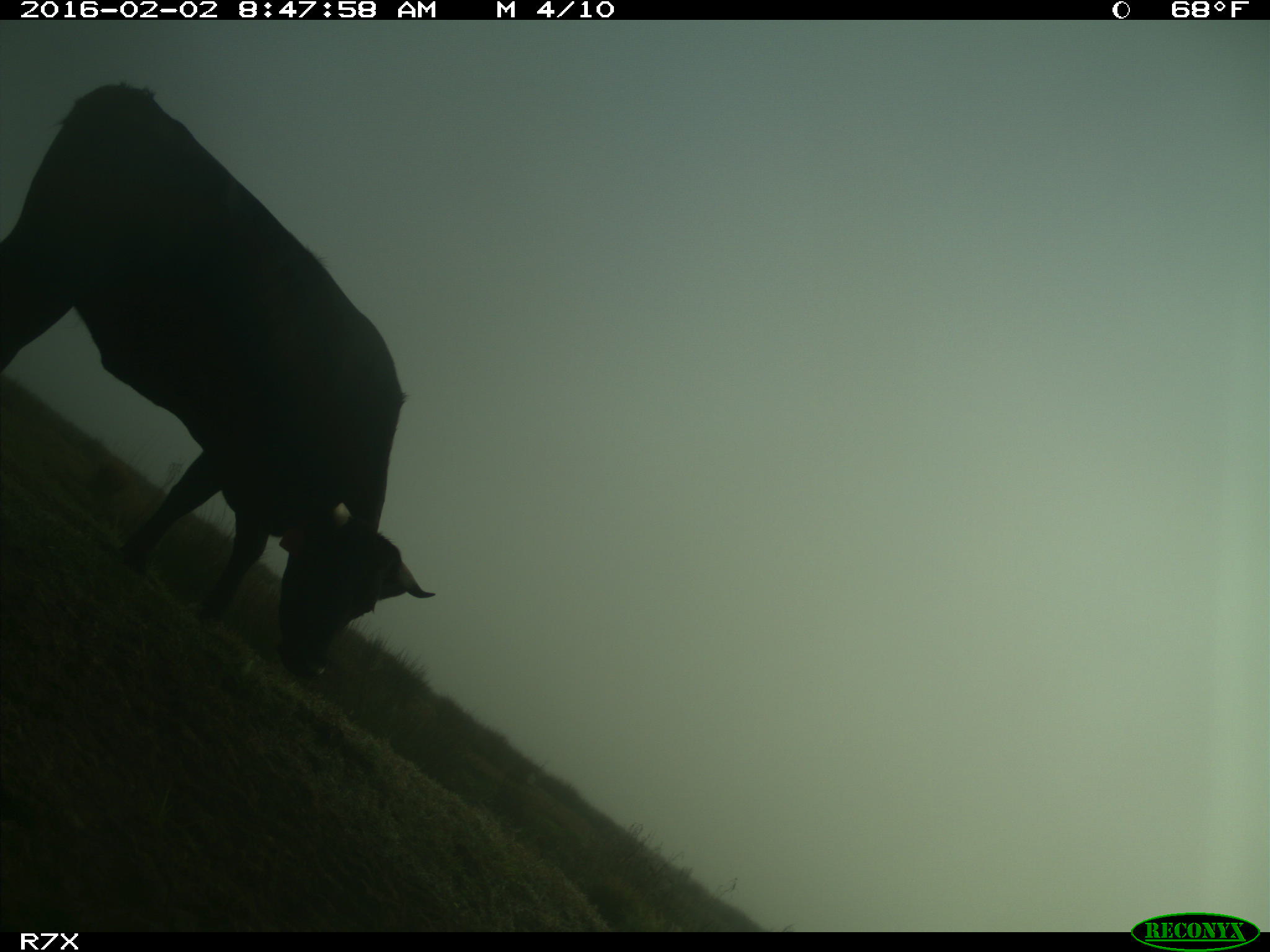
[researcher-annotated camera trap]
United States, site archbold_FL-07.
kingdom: Animalia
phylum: Chordata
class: Mammalia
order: Artiodactyla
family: Bovidae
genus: Bos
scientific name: Bos taurus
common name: domestic cow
Bos taurus (domestic cow).